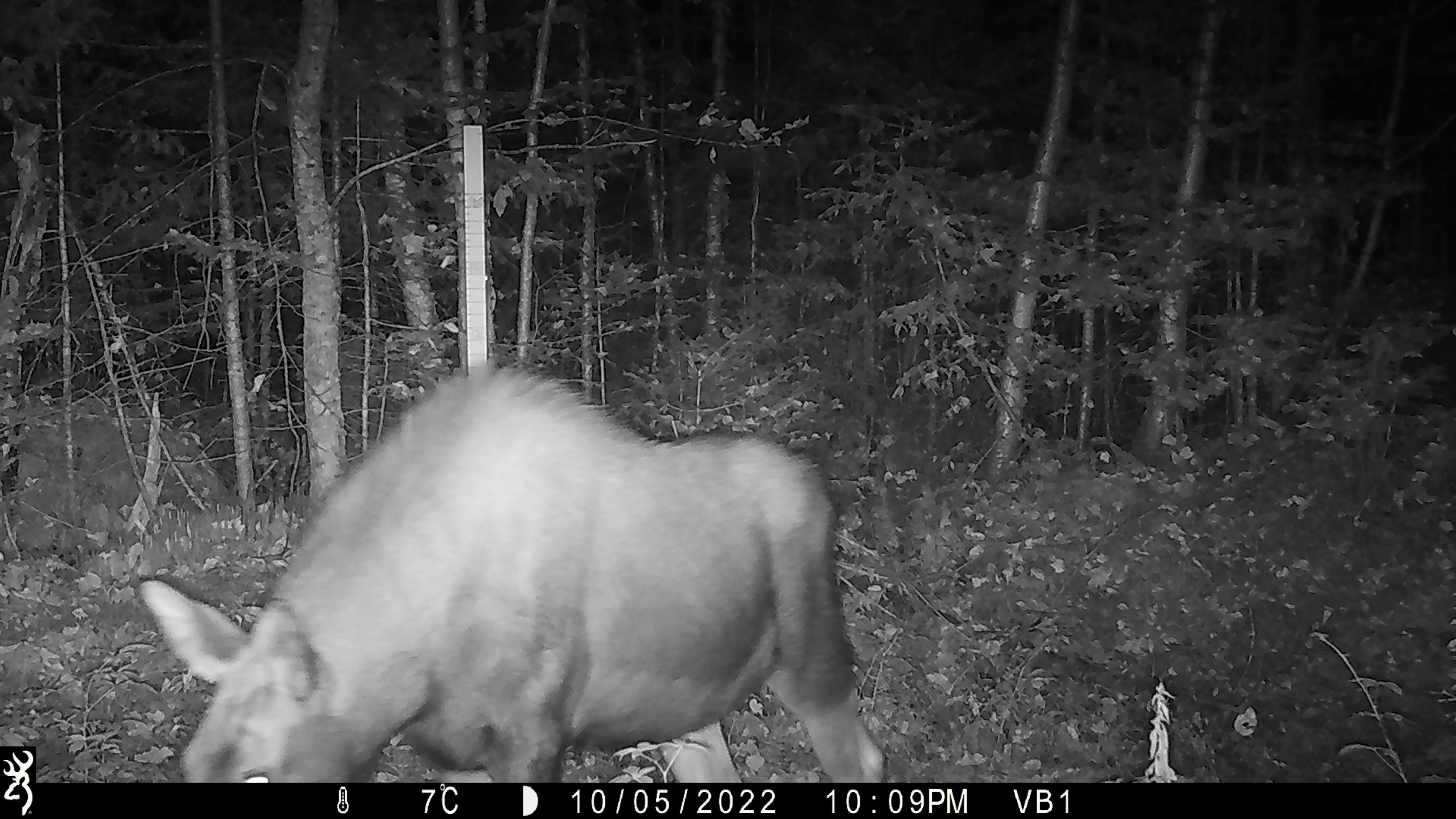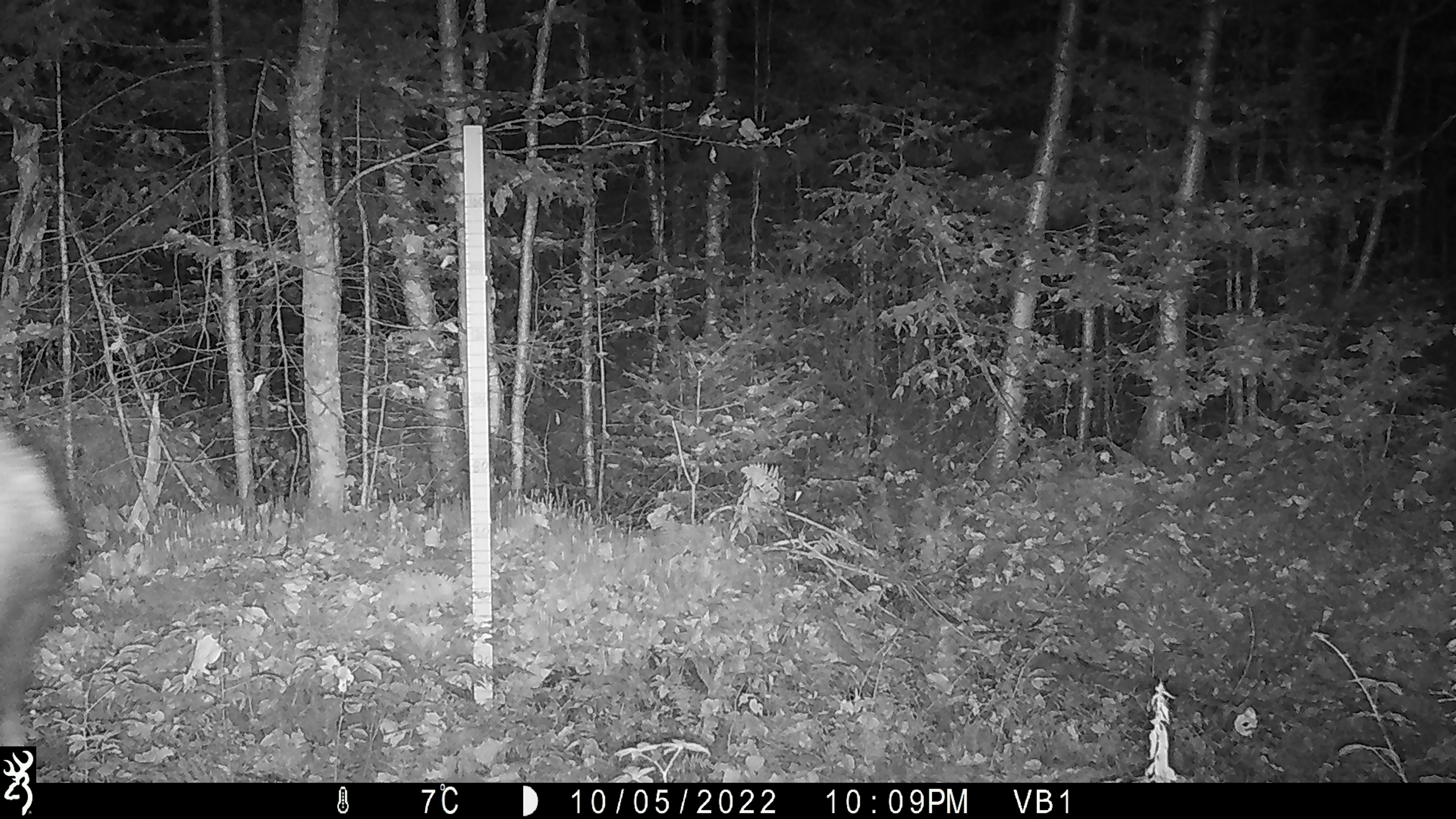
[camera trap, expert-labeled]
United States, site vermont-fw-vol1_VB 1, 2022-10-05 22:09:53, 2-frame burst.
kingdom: Animalia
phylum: Chordata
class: Mammalia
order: Artiodactyla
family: Cervidae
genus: Alces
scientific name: Alces alces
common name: moose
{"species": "moose (Alces alces)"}